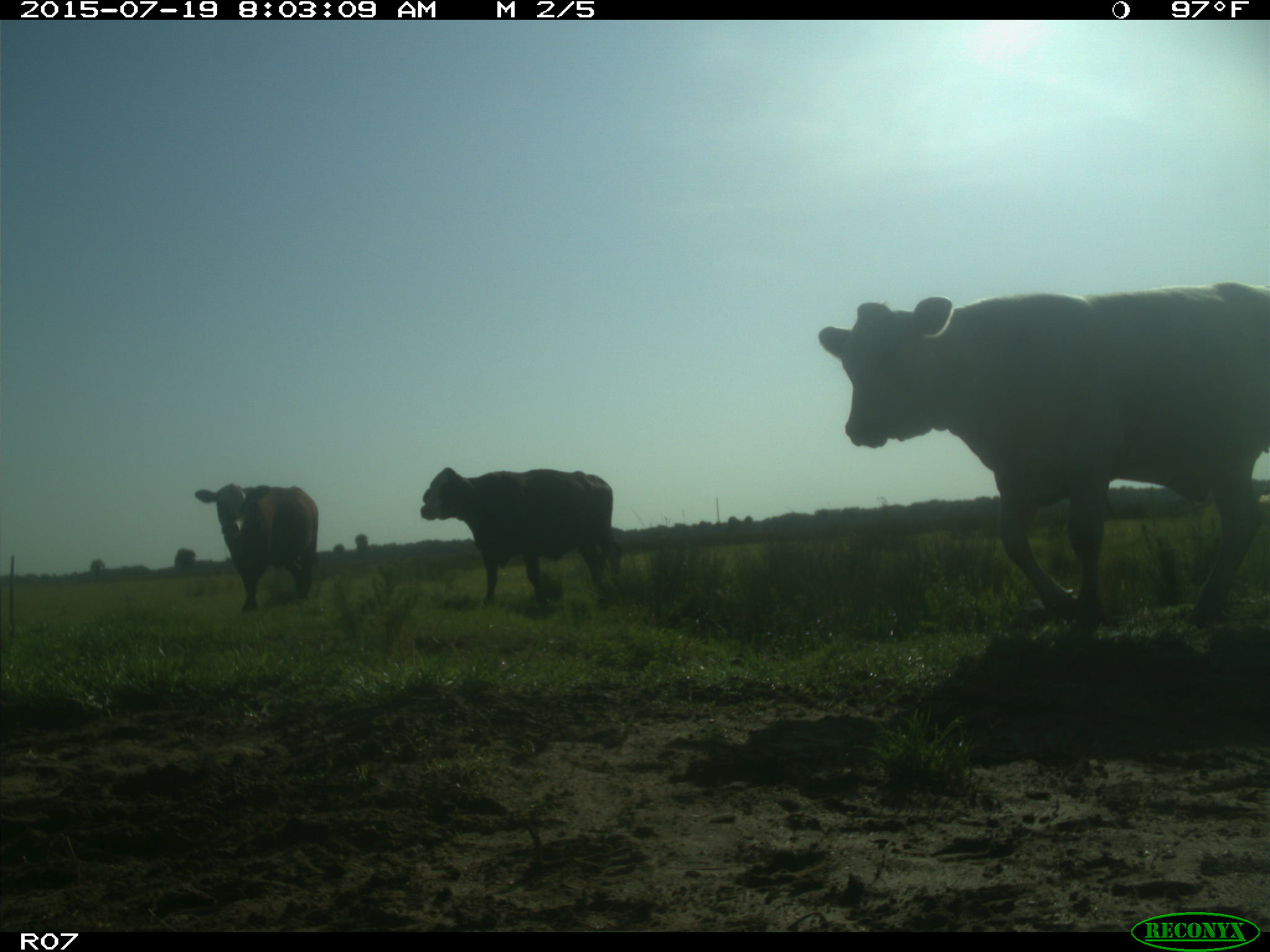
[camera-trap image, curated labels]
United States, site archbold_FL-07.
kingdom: Animalia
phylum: Chordata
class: Mammalia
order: Artiodactyla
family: Bovidae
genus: Bos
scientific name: Bos taurus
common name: domestic cow